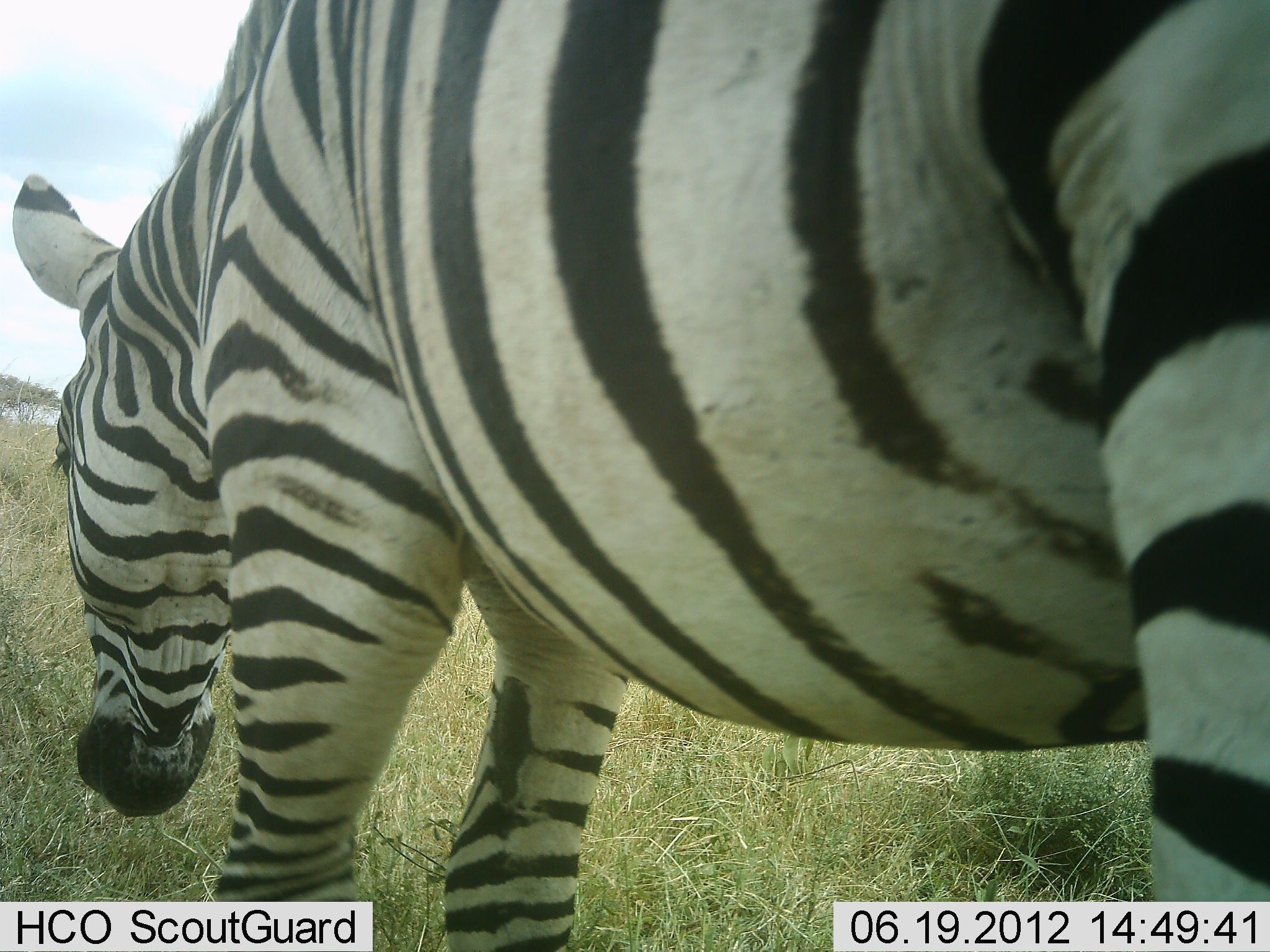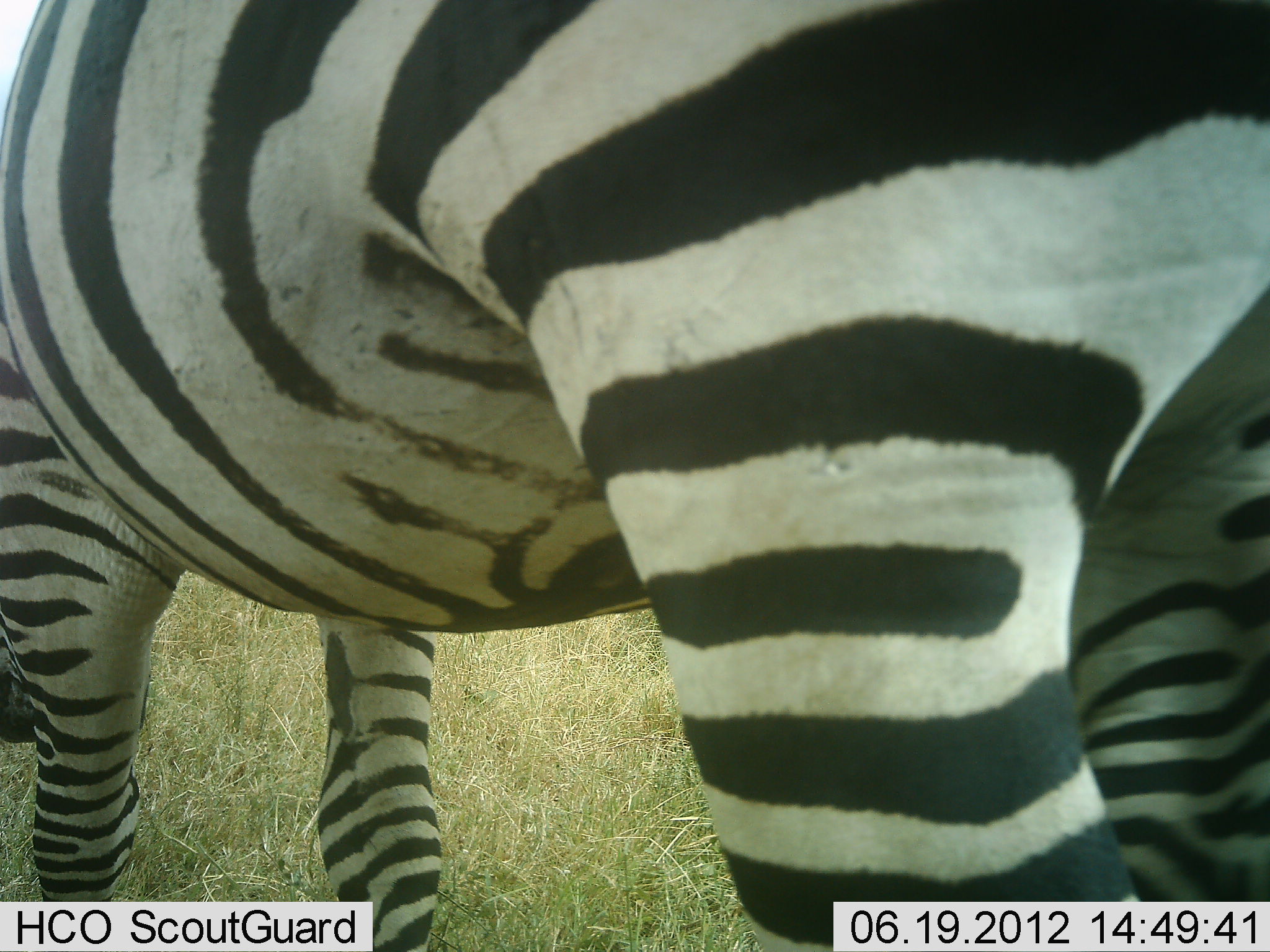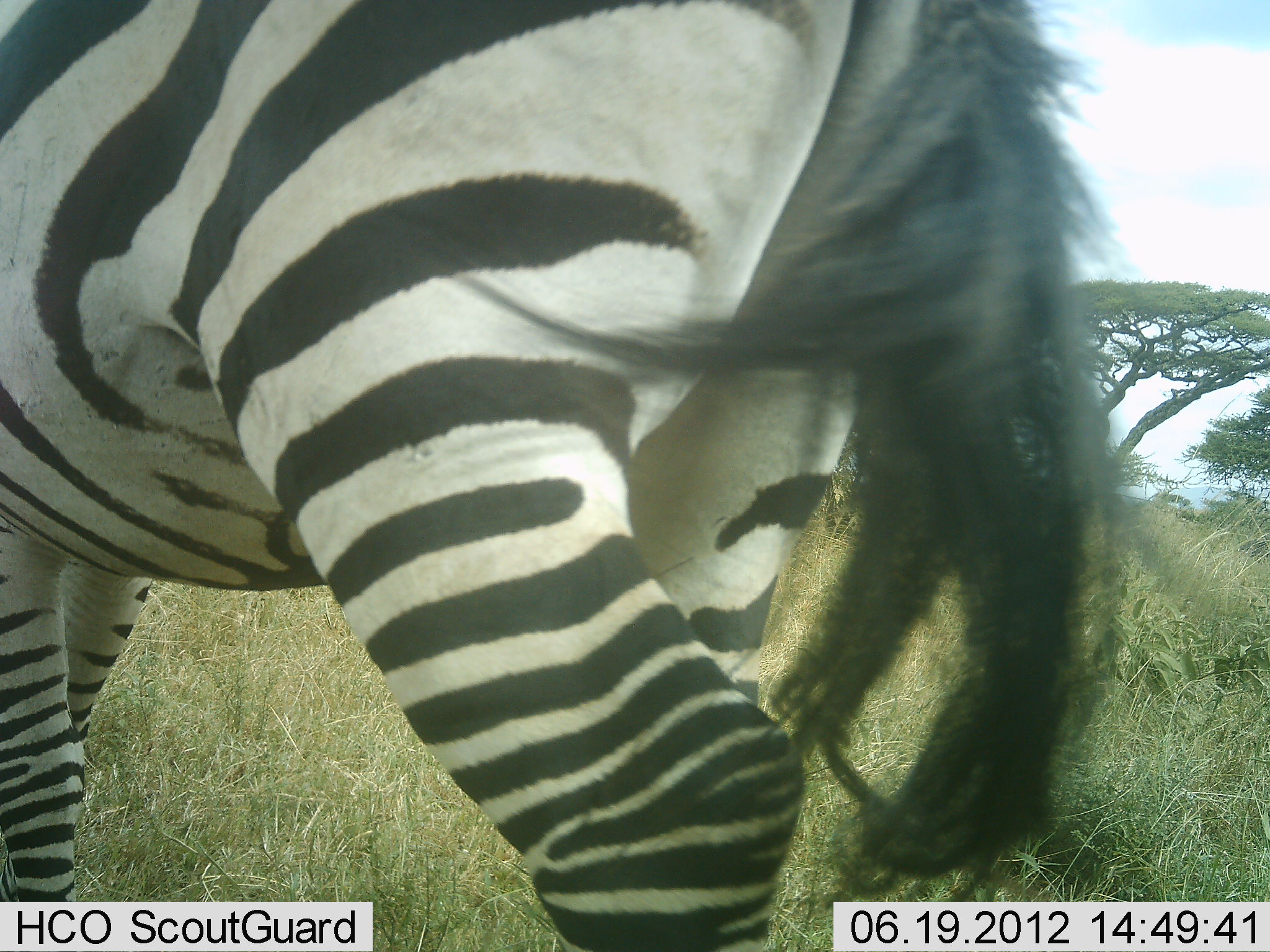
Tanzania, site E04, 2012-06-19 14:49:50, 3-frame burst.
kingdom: Animalia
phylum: Chordata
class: Mammalia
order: Perissodactyla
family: Equidae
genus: Equus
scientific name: Equus quagga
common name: plains zebra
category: zebra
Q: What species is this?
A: Zebra (plains zebra) (Equus quagga).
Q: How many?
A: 1.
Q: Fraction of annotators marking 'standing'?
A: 20%.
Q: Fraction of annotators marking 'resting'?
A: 0%.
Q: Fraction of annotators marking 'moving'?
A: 80%.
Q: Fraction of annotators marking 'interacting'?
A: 0%.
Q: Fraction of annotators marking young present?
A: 0%.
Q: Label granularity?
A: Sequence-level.